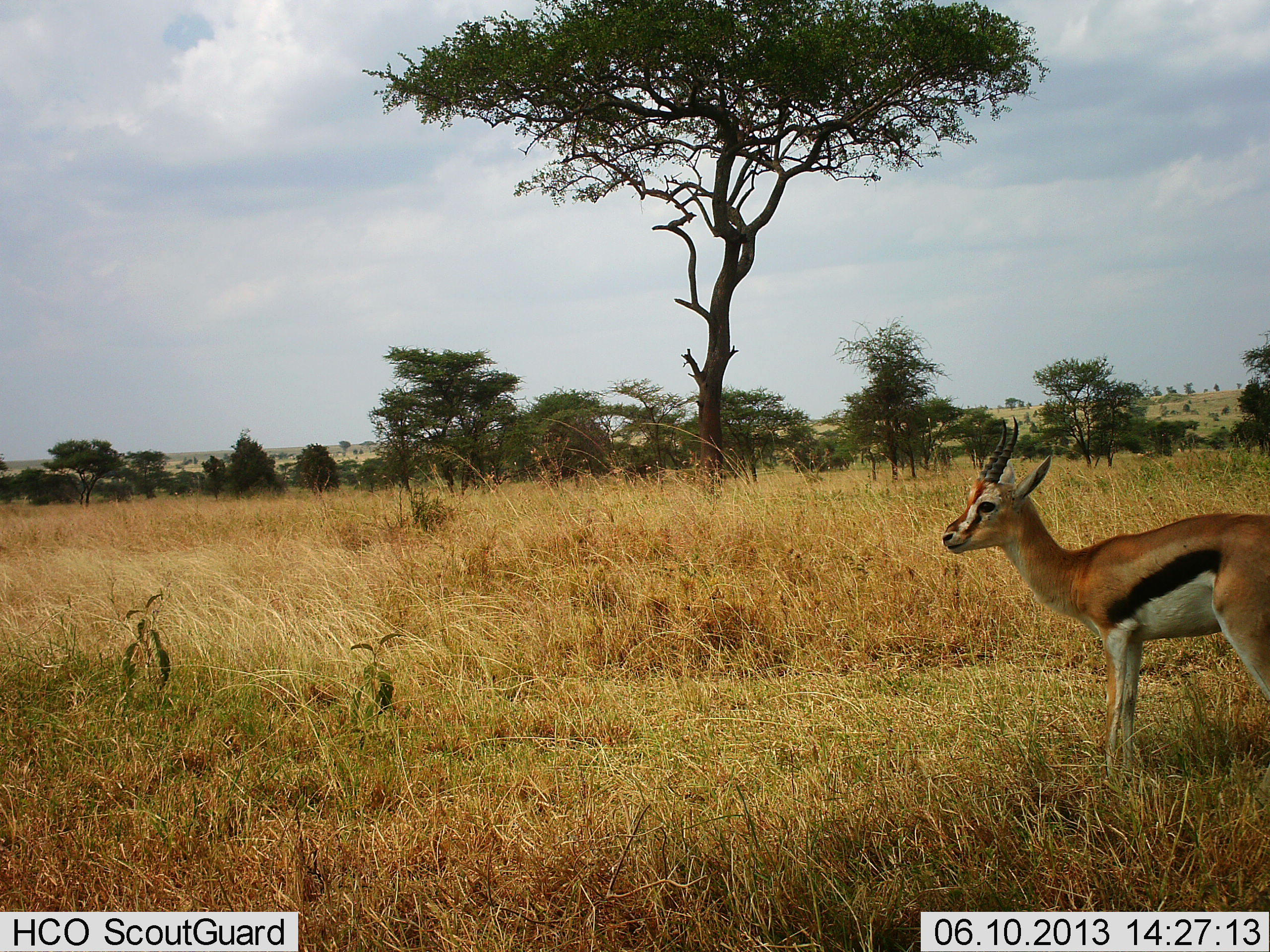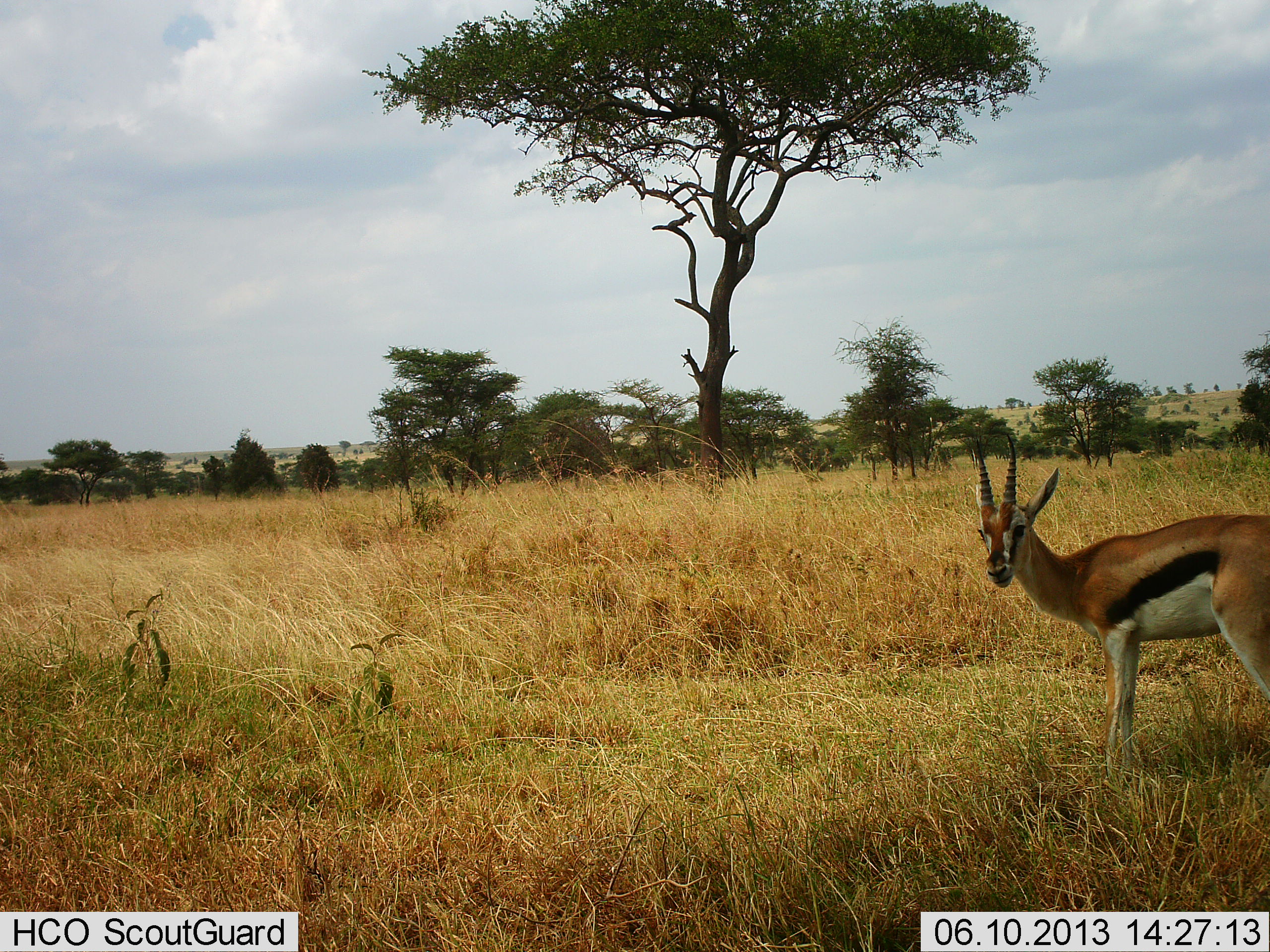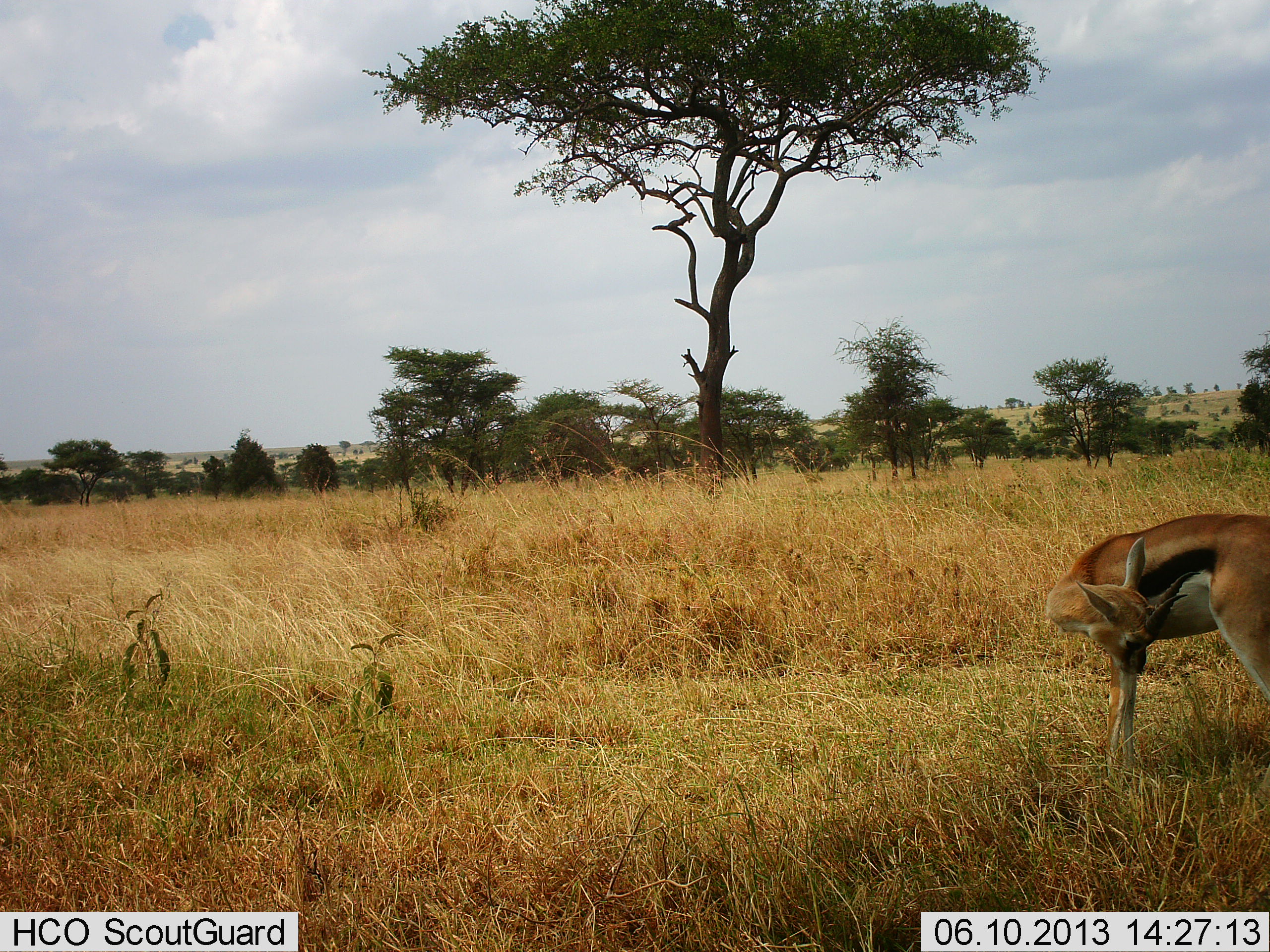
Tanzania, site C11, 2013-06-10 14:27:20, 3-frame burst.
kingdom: Animalia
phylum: Chordata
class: Mammalia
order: Artiodactyla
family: Bovidae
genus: Eudorcas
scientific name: Eudorcas thomsonii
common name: thomson's gazelle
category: gazellethomsons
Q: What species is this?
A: Gazellethomsons (thomson's gazelle) (Eudorcas thomsonii).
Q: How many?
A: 1.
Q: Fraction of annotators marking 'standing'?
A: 80%.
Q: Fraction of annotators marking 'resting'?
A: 0%.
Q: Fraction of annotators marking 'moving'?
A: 20%.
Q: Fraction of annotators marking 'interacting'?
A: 0%.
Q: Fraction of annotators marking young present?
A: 0%.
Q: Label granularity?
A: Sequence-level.